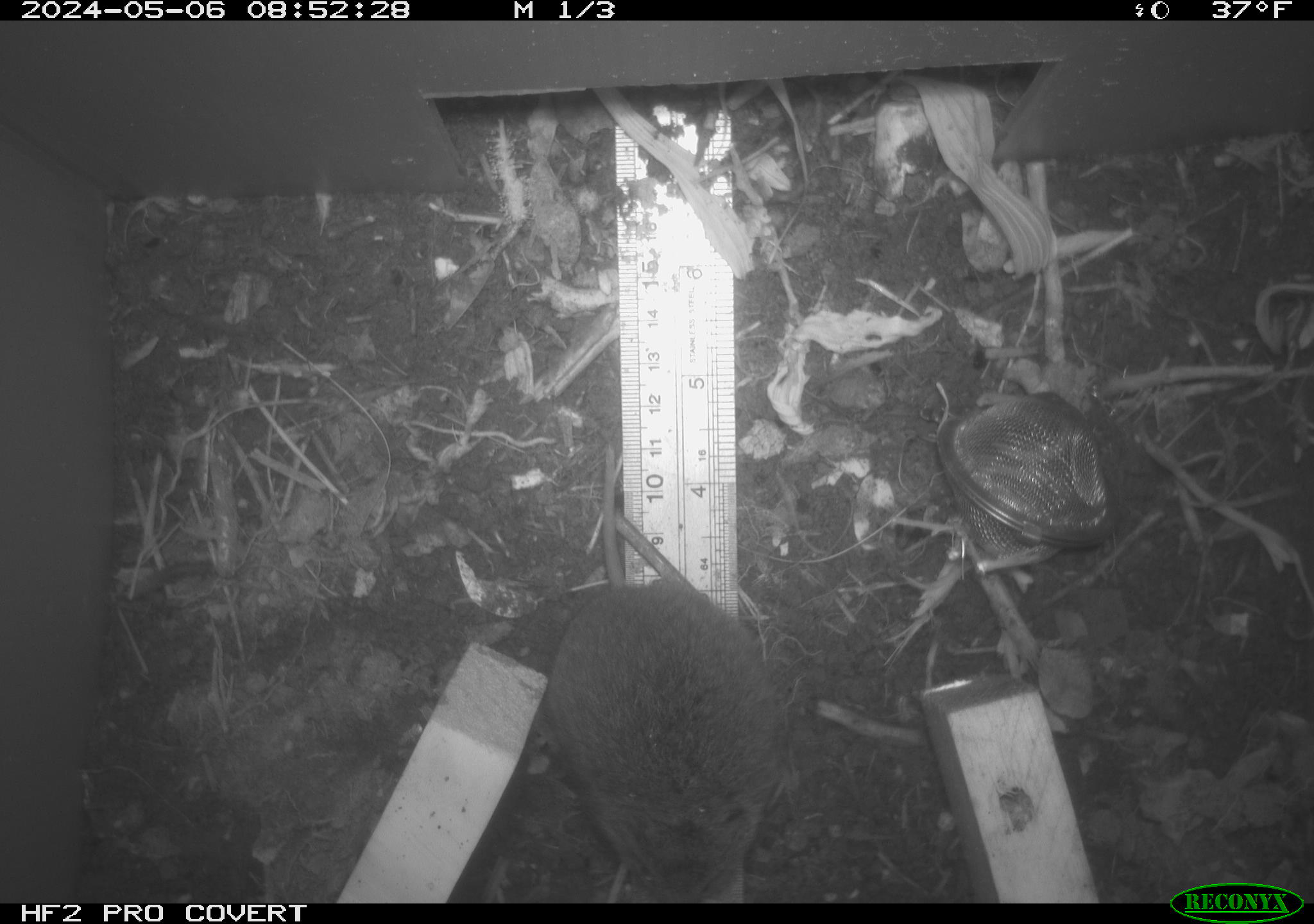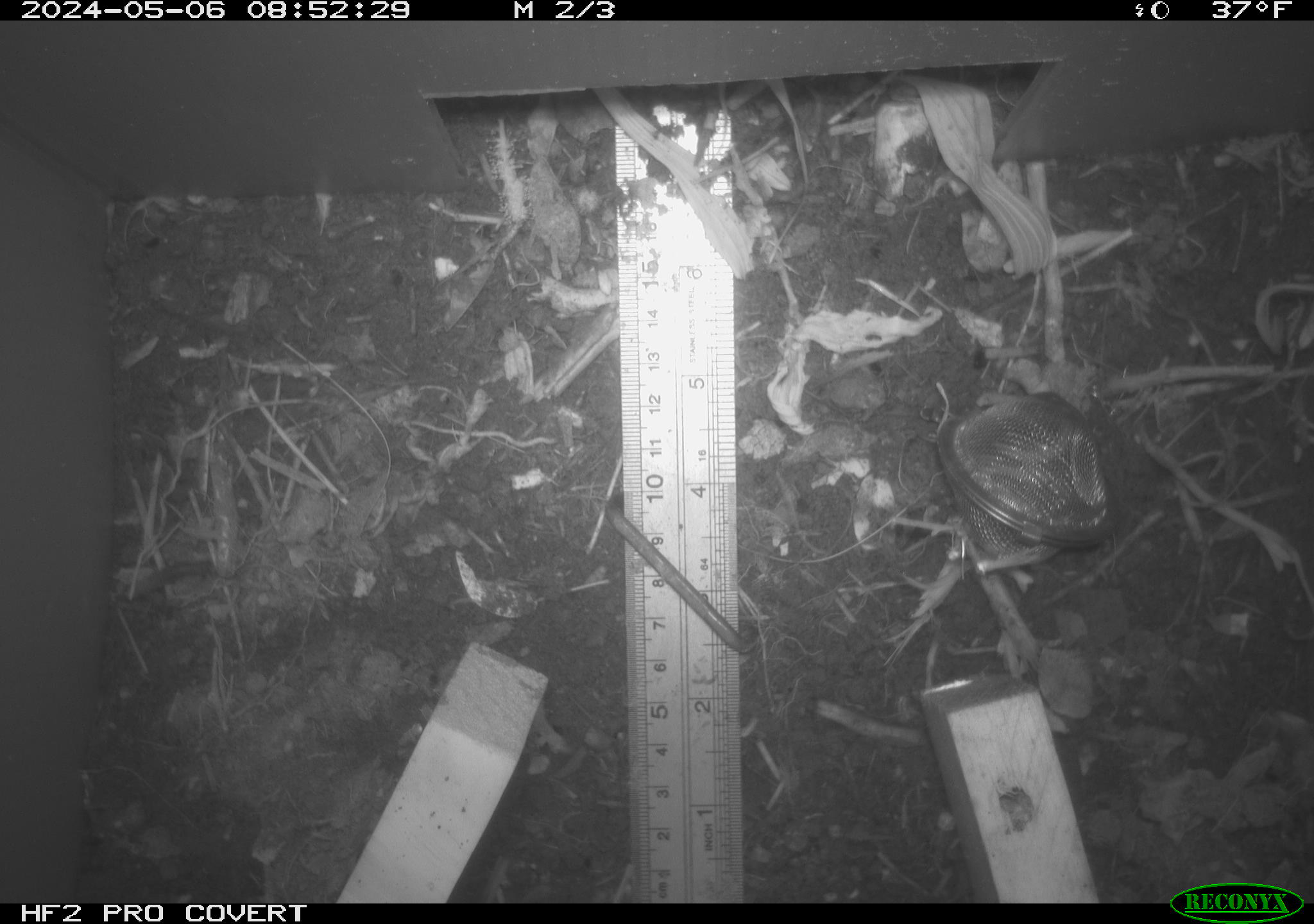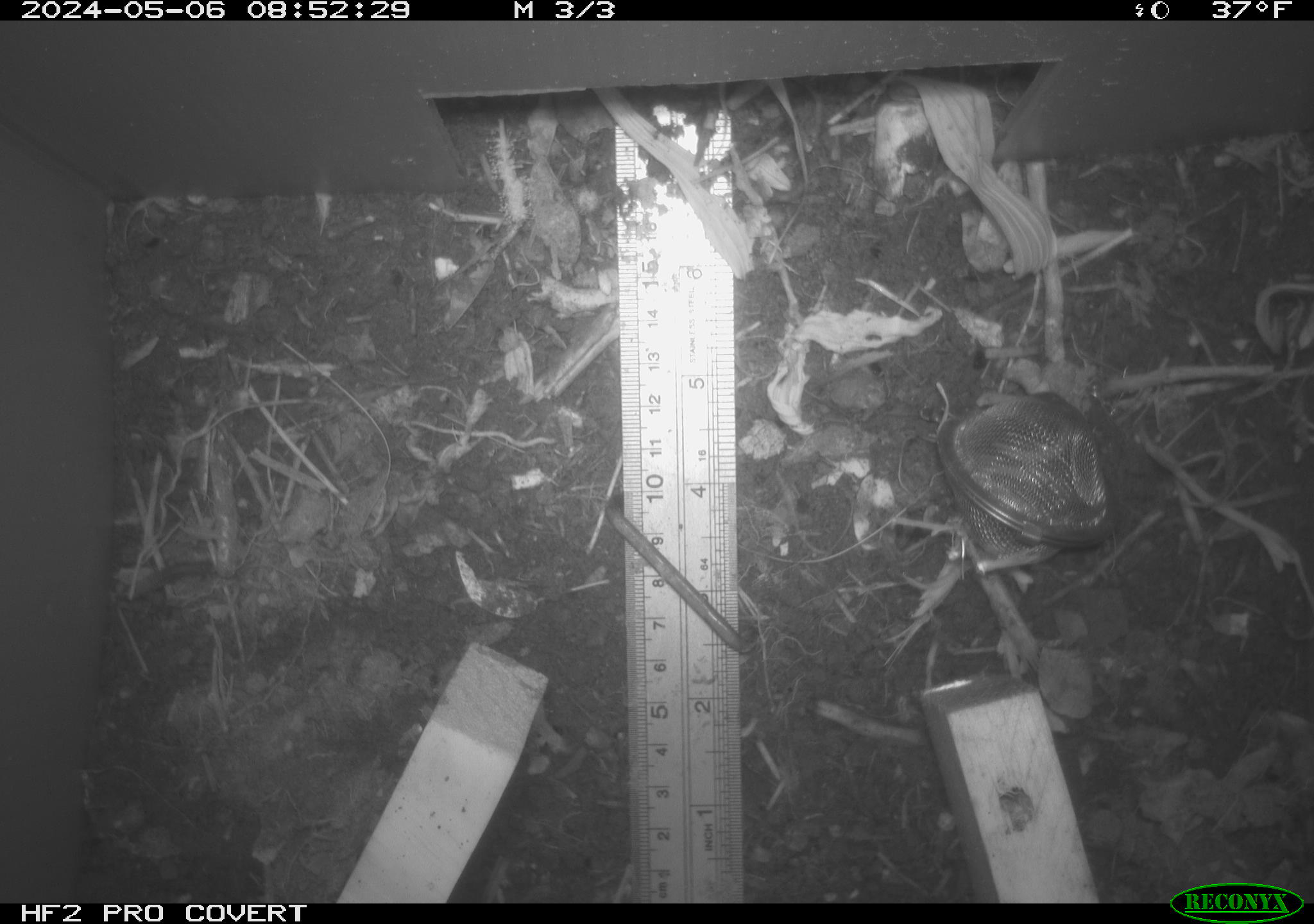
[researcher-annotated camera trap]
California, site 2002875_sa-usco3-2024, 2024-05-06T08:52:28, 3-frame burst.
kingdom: Animalia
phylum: Chordata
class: Mammalia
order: Rodentia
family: Cricetidae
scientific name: Arvicolinae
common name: voles, lemmings, and muskrats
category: arvicolinae subfamily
Arvicolinae subfamily (voles, lemmings, and muskrats) (Arvicolinae).